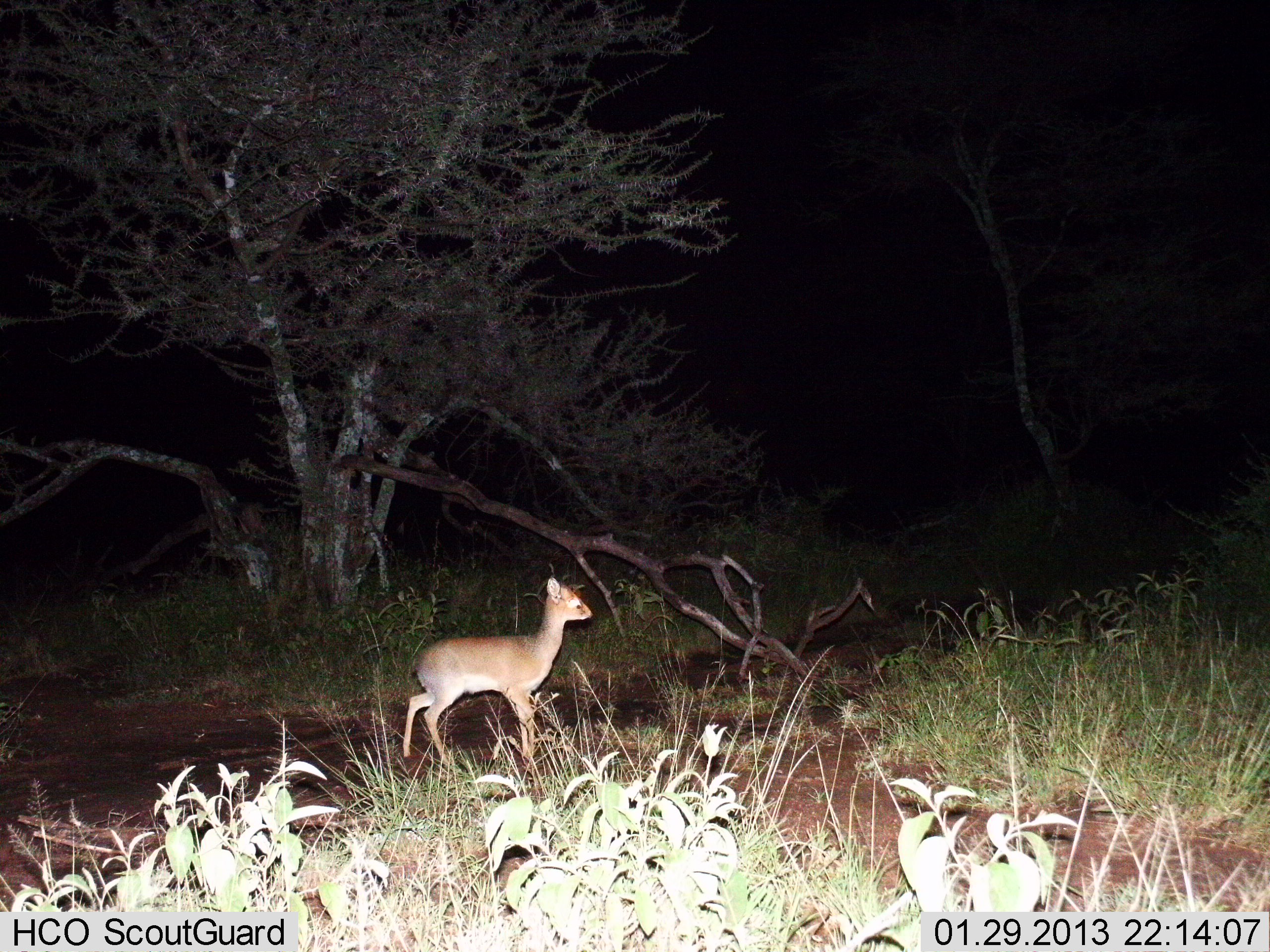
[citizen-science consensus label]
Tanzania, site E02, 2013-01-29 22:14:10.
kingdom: Animalia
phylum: Chordata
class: Mammalia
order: Artiodactyla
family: Bovidae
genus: Madoqua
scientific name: Madoqua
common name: dikdik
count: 1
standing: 76%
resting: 0%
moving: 24%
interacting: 0%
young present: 0%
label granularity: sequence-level